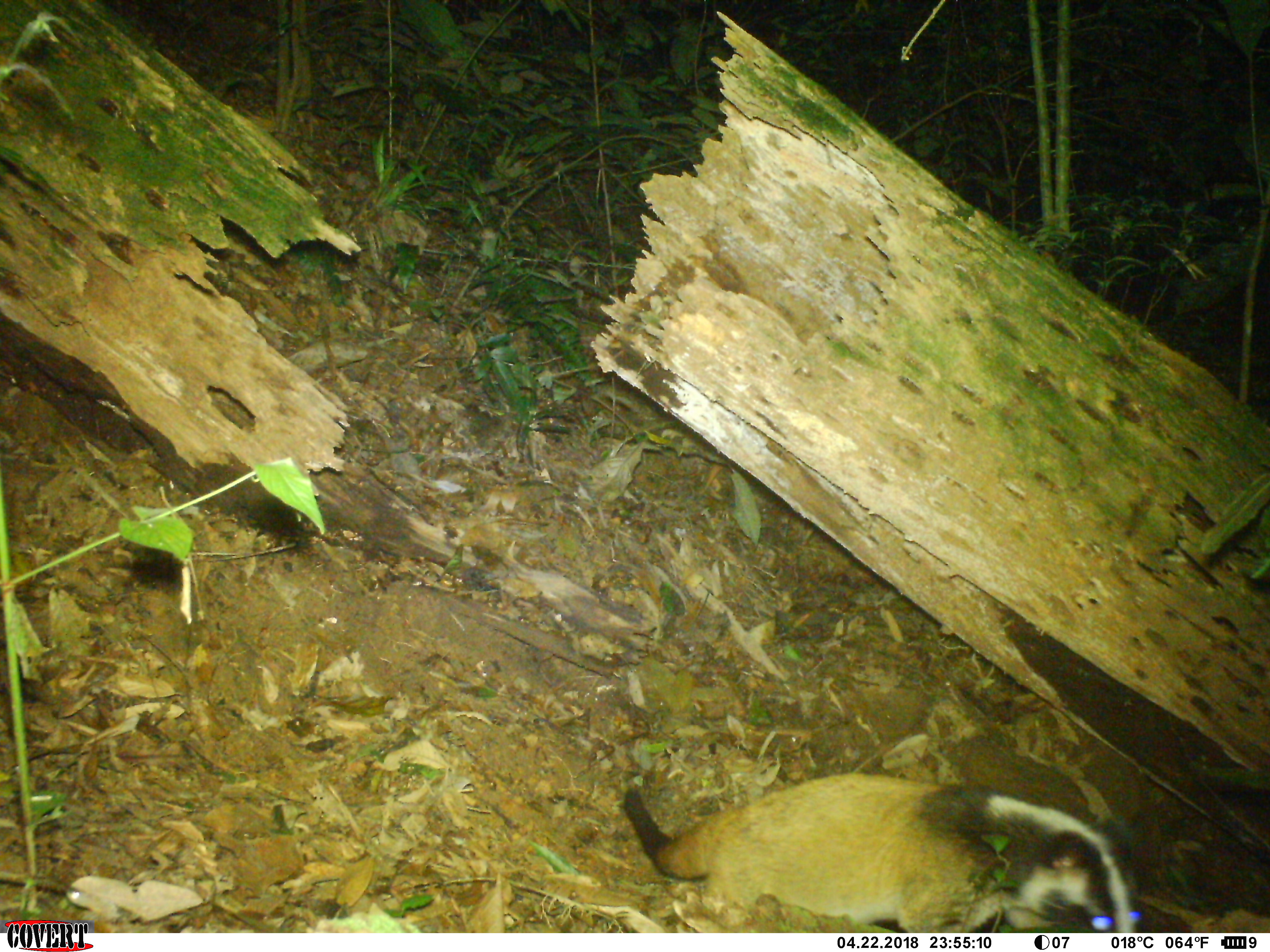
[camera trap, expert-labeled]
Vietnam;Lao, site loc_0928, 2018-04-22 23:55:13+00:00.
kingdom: Animalia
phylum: Chordata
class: Mammalia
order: Carnivora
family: Viverridae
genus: Paguma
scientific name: Paguma larvata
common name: masked palm civet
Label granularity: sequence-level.